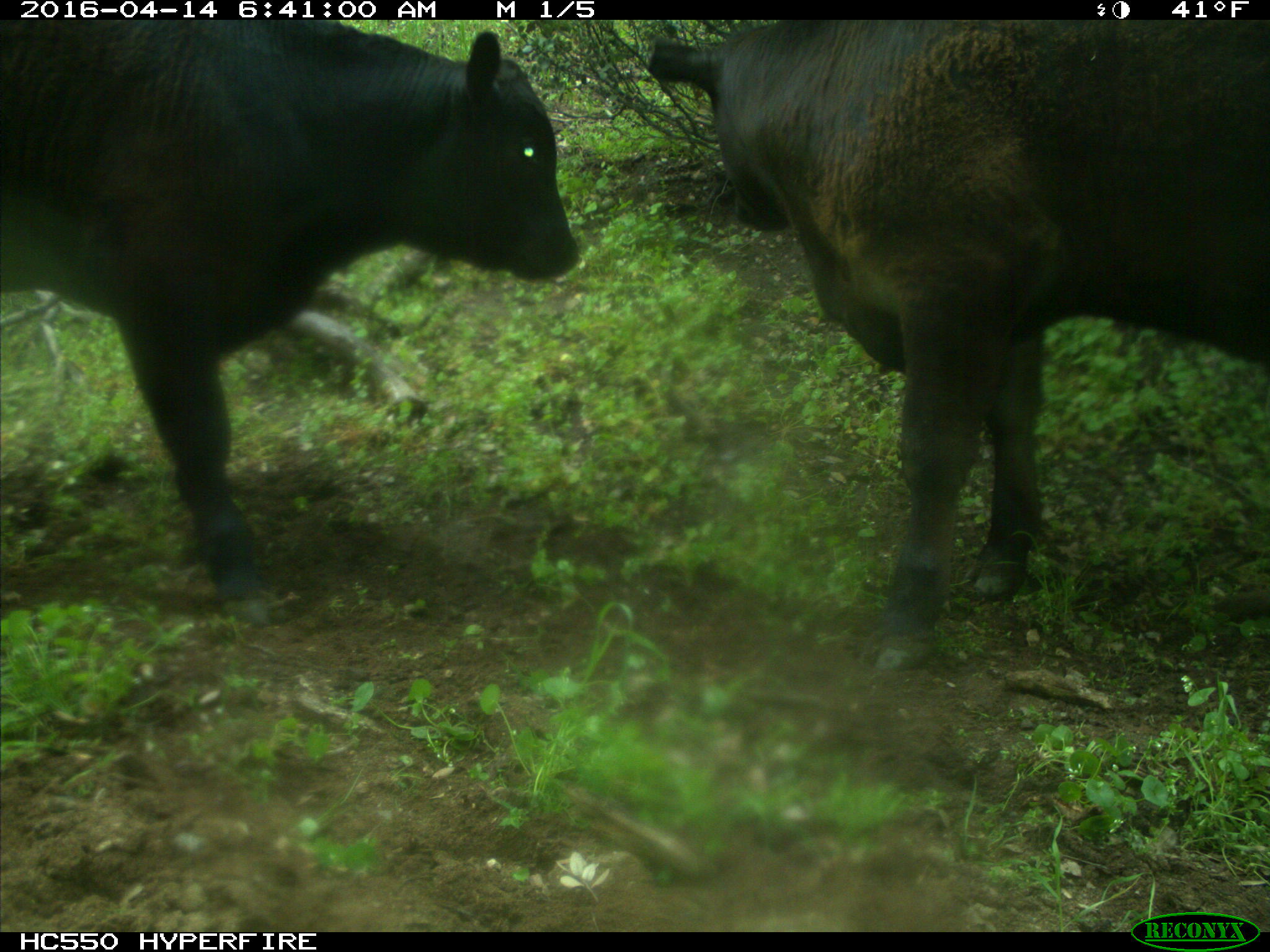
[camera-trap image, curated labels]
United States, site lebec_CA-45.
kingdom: Animalia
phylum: Chordata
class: Mammalia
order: Artiodactyla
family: Bovidae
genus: Bos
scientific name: Bos taurus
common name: domestic cow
Bos taurus (domestic cow).